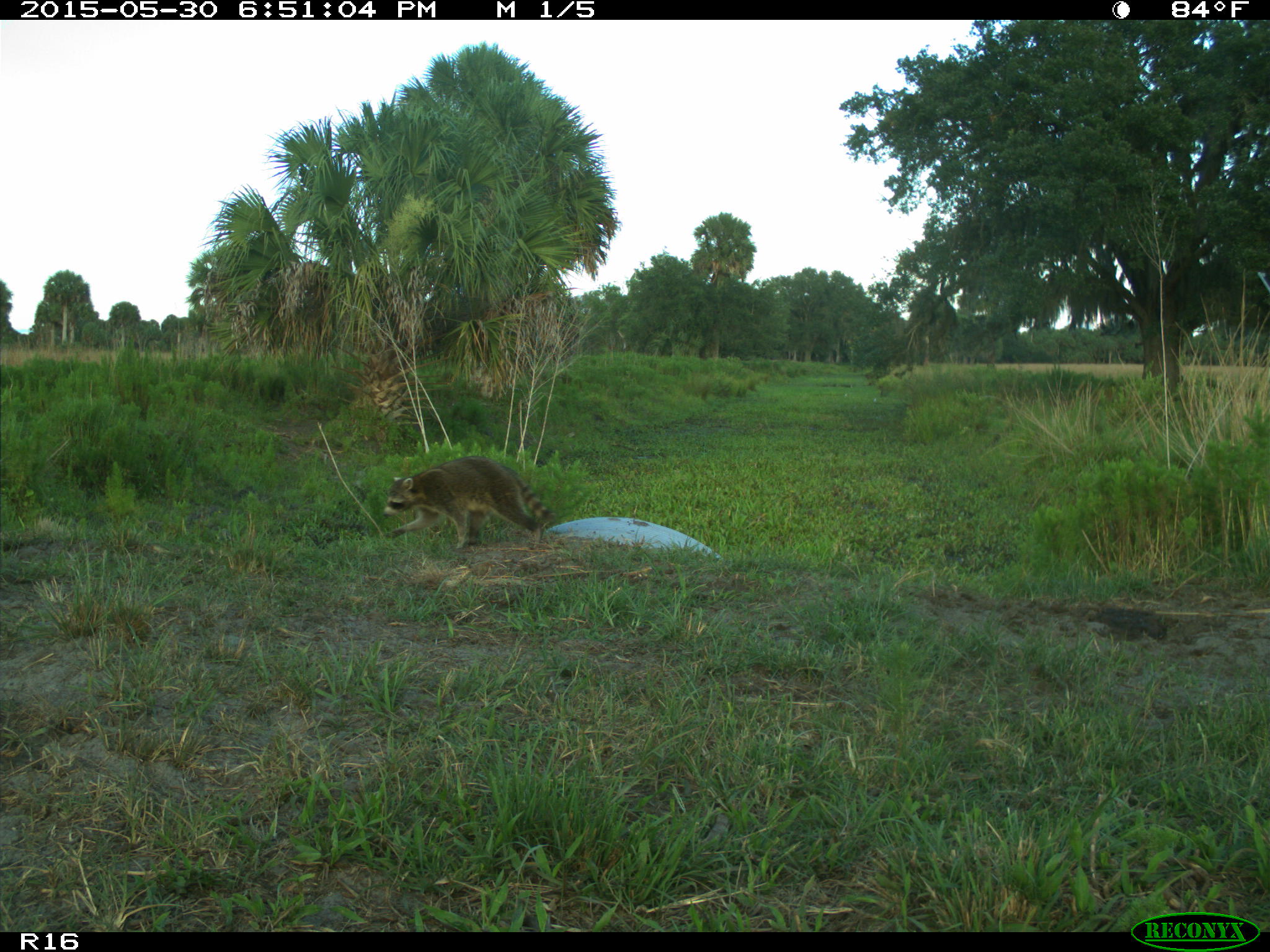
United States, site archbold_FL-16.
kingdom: Animalia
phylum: Chordata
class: Mammalia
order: Carnivora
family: Procyonidae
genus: Procyon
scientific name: Procyon lotor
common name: common raccoon